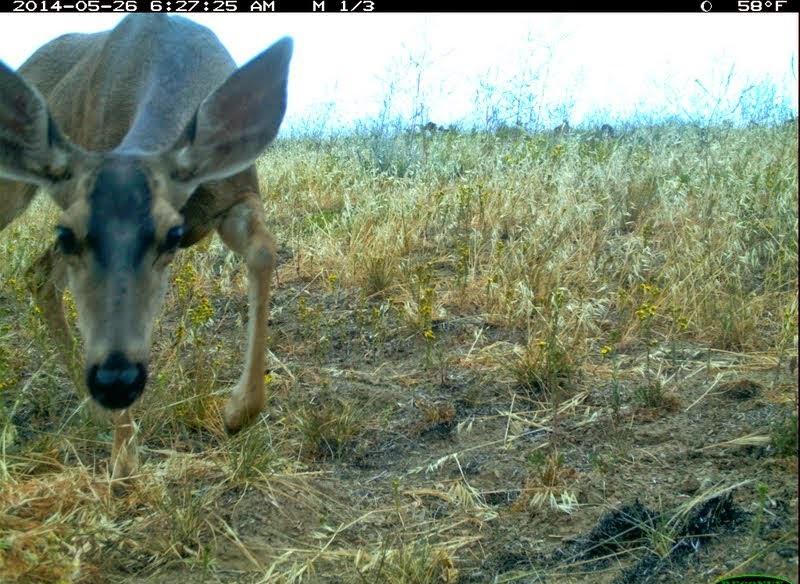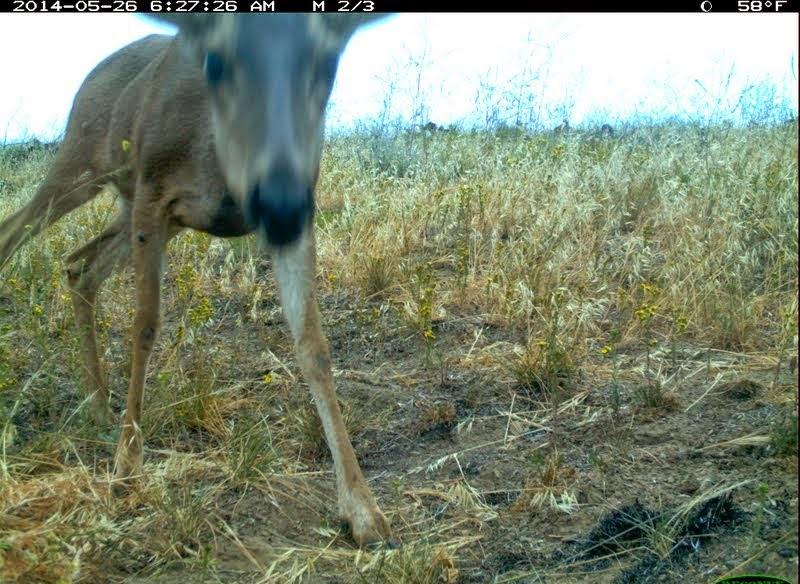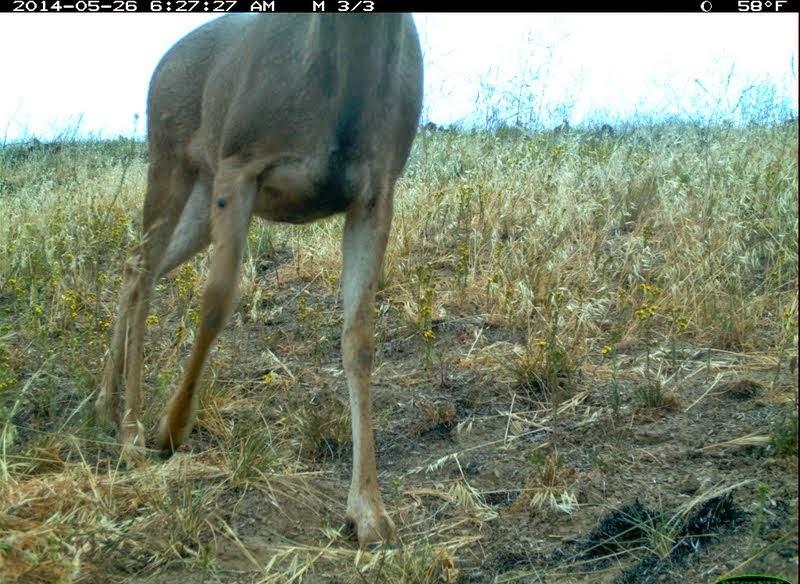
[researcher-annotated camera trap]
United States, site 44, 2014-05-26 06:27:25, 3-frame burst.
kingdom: Animalia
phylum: Chordata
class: Mammalia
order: Artiodactyla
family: Cervidae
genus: Odocoileus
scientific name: Odocoileus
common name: deer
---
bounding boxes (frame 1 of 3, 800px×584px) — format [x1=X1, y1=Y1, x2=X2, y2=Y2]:
deer: [x1=0, y1=14, x2=296, y2=452]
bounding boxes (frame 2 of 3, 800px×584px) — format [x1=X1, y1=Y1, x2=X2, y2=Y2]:
deer: [x1=0, y1=14, x2=393, y2=554]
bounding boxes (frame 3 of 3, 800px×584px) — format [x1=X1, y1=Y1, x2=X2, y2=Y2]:
deer: [x1=92, y1=14, x2=427, y2=552]